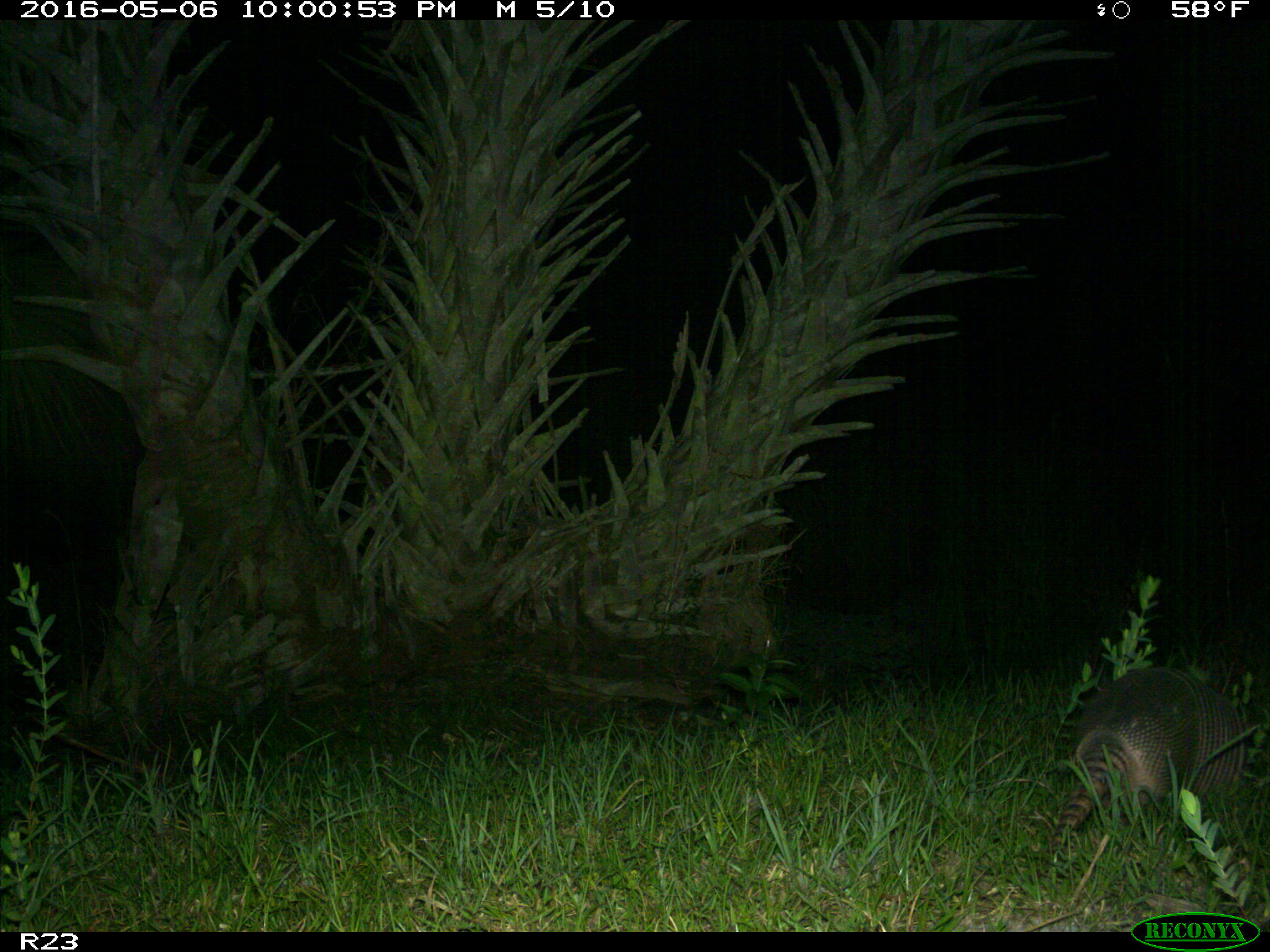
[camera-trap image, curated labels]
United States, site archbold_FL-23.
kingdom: Animalia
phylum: Chordata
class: Mammalia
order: Cingulata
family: Dasypodidae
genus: Dasypus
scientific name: Dasypus novemcinctus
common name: nine-banded armadillo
Dasypus novemcinctus (nine-banded armadillo).